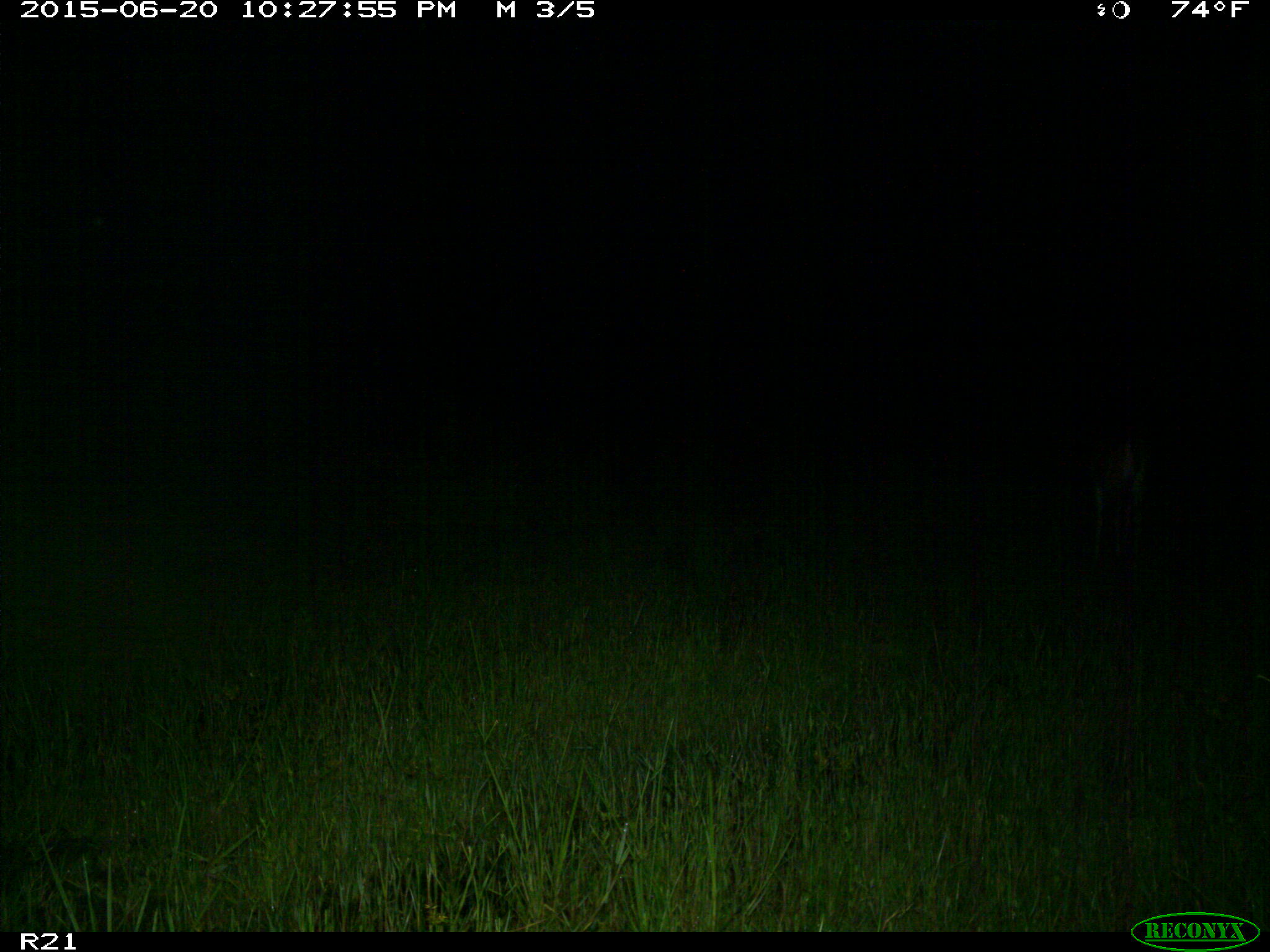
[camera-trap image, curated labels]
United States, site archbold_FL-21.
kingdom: Animalia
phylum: Chordata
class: Mammalia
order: Artiodactyla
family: Cervidae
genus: Odocoileus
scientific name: Odocoileus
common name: deer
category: unidentified deer